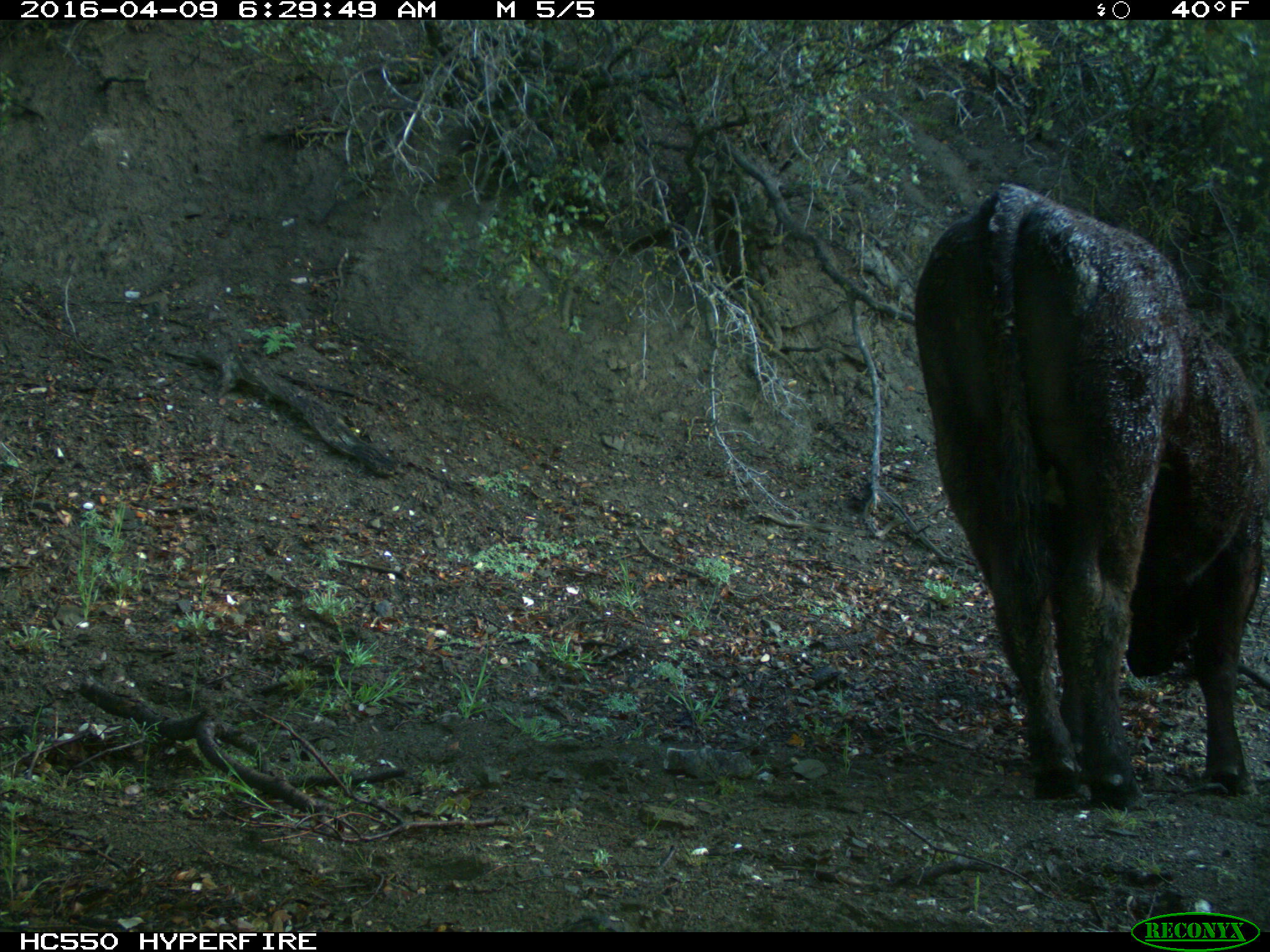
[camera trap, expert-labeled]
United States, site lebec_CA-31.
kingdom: Animalia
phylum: Chordata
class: Mammalia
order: Artiodactyla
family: Bovidae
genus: Bos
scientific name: Bos taurus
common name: domestic cow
Bos taurus (domestic cow).